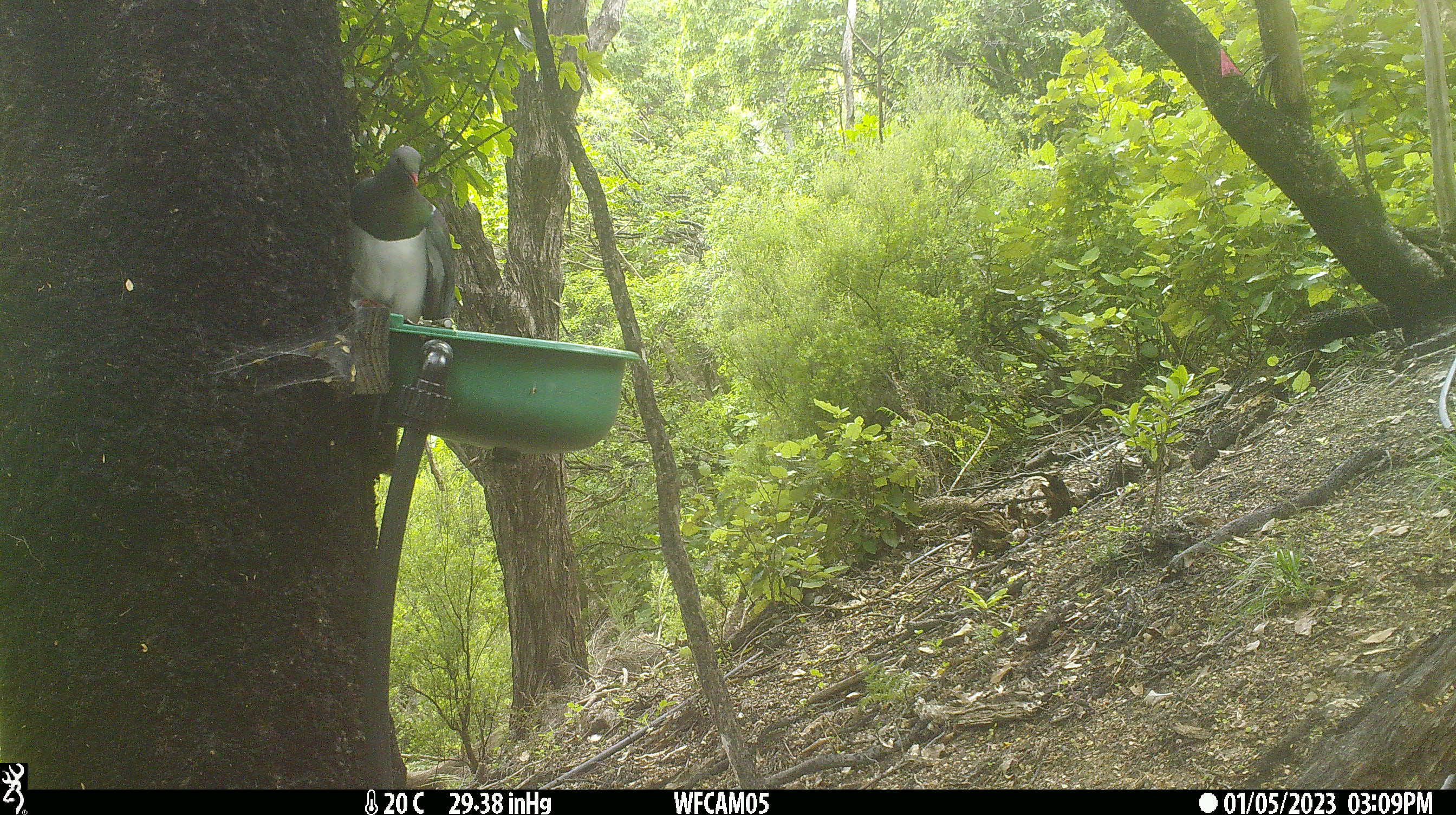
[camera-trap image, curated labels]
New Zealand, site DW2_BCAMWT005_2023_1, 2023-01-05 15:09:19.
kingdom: Animalia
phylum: Chordata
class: Aves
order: Columbiformes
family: Columbidae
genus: Hemiphaga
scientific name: Hemiphaga novaeseelandiae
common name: new zealand pigeon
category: kereru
Kereru (new zealand pigeon) (Hemiphaga novaeseelandiae).